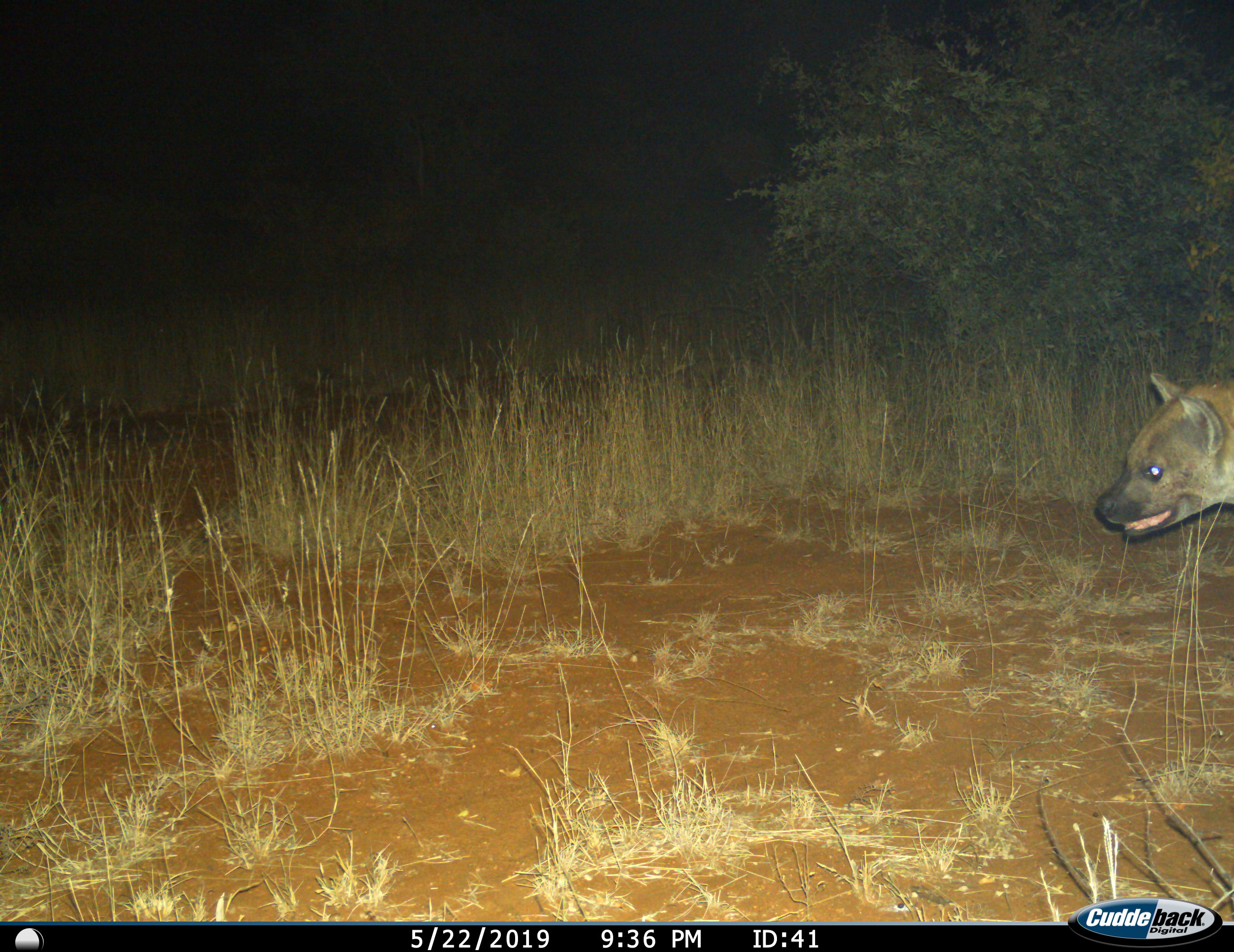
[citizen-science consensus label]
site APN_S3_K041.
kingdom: Animalia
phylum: Chordata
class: Mammalia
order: Carnivora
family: Hyaenidae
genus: Crocuta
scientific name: Crocuta crocuta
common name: spotted hyena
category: hyenaspotted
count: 1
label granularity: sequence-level